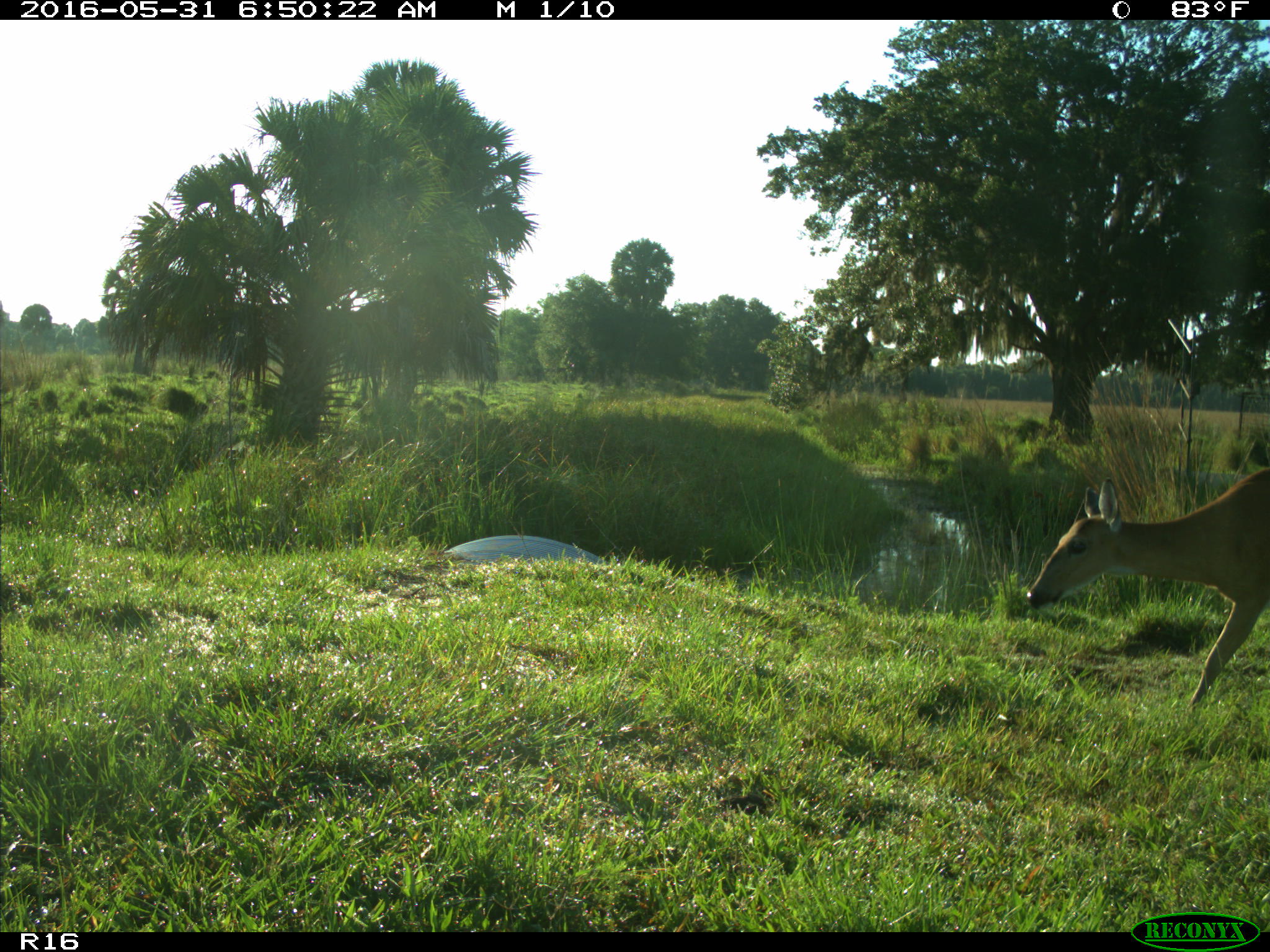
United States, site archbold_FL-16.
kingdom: Animalia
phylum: Chordata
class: Mammalia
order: Artiodactyla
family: Cervidae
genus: Odocoileus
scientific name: Odocoileus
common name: deer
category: unidentified deer